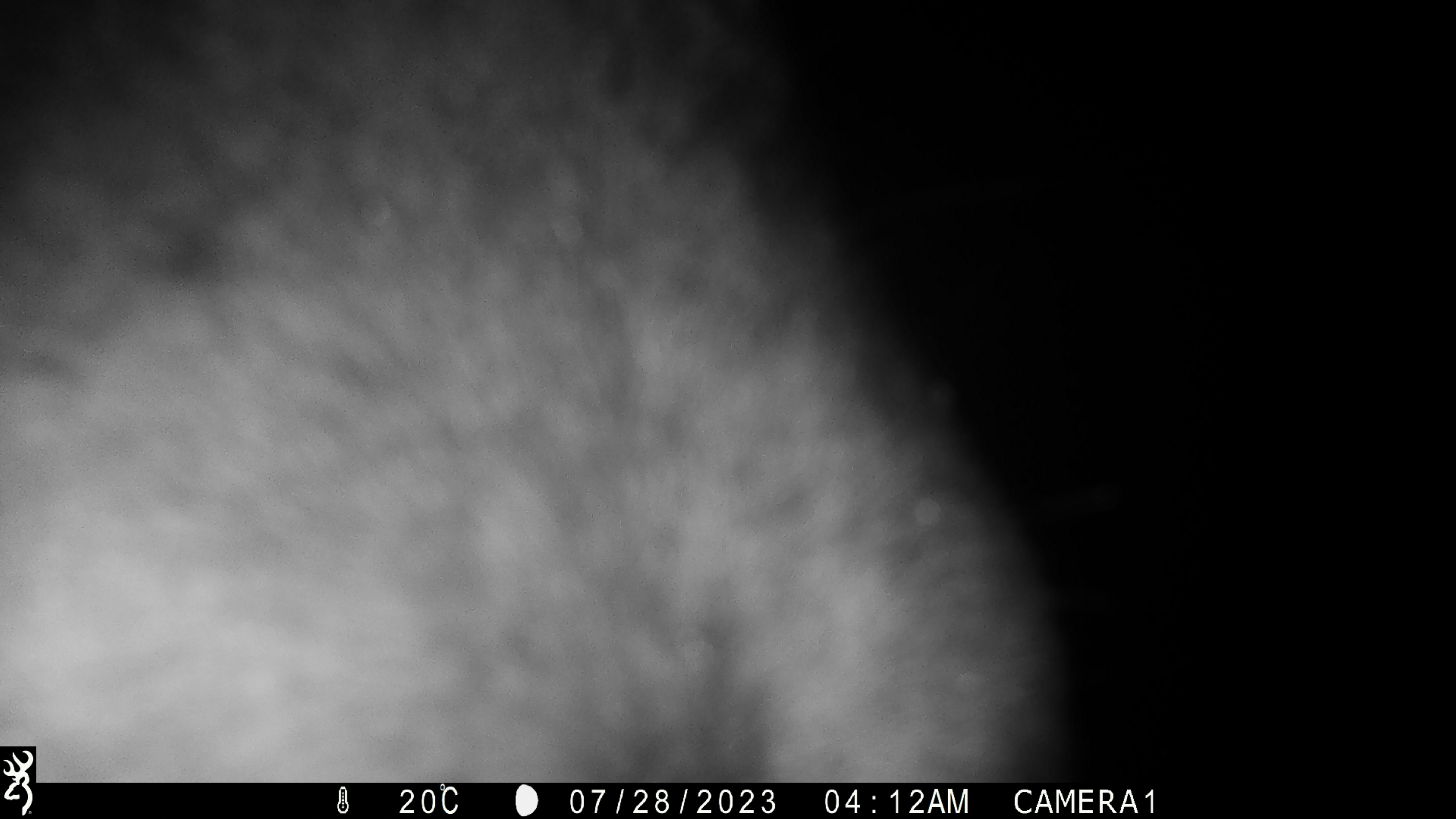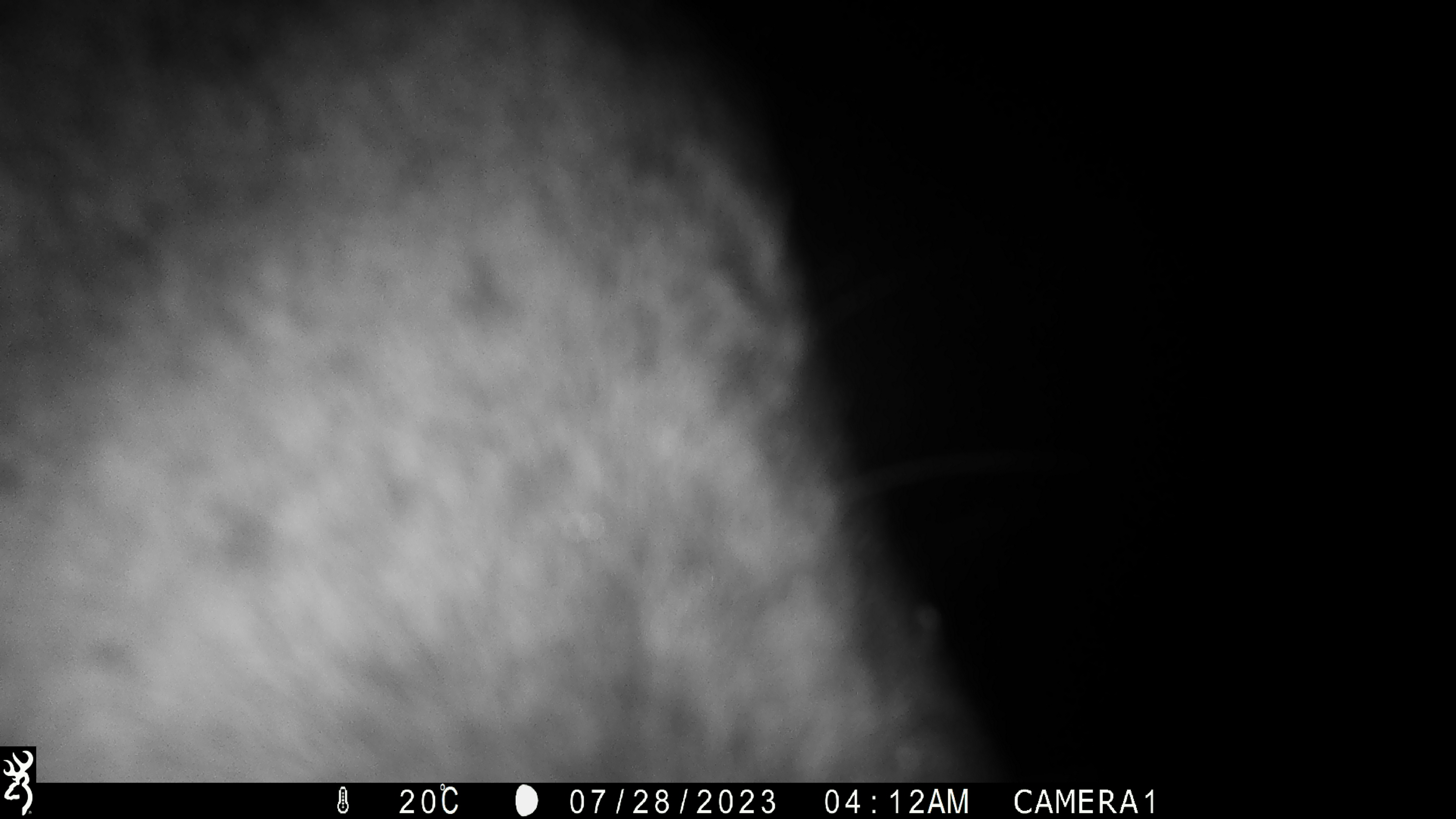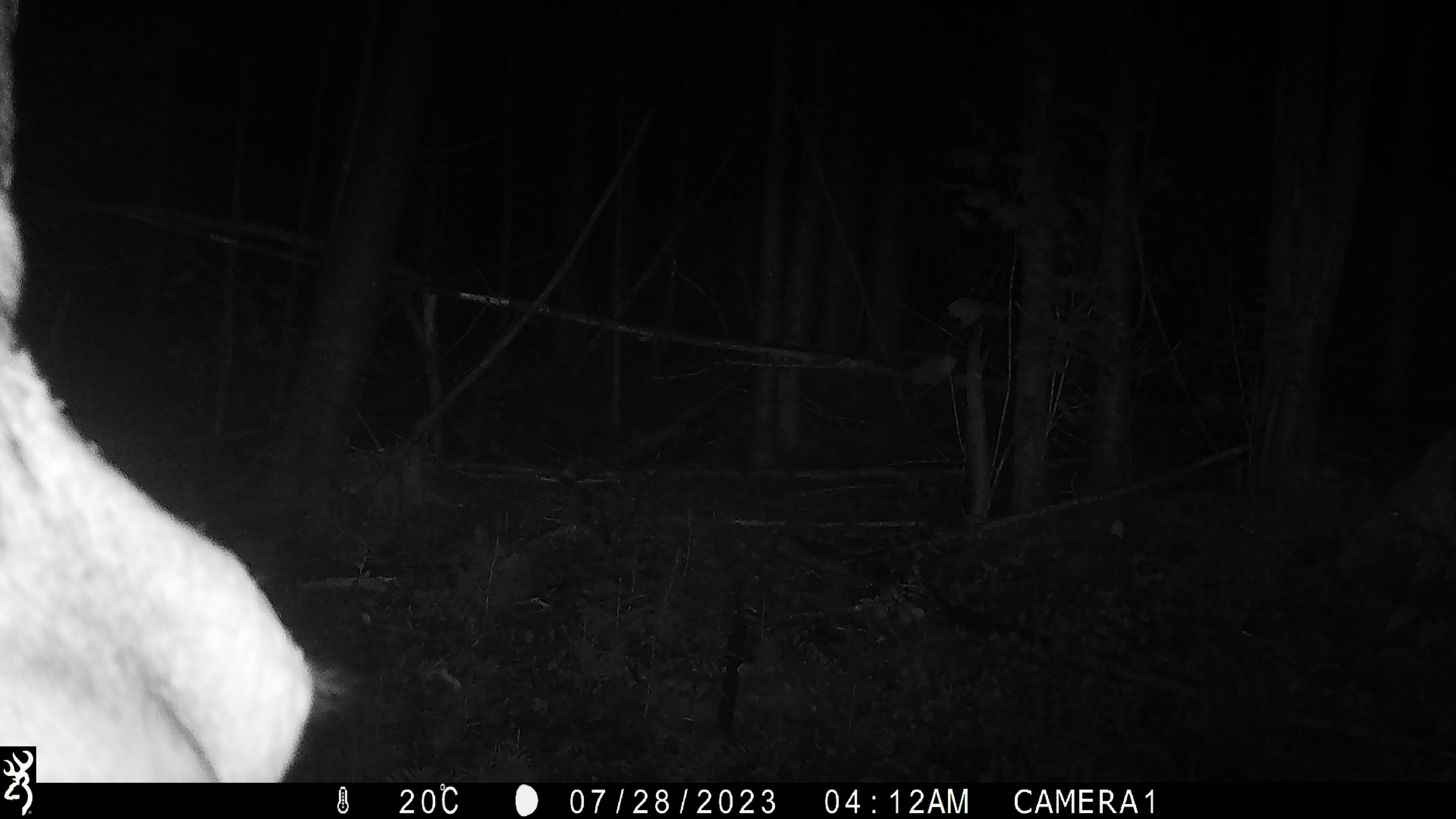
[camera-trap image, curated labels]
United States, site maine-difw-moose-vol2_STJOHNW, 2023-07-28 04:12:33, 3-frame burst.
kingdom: Animalia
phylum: Chordata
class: Mammalia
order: Artiodactyla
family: Cervidae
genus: Alces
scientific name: Alces alces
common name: moose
Moose (Alces alces).